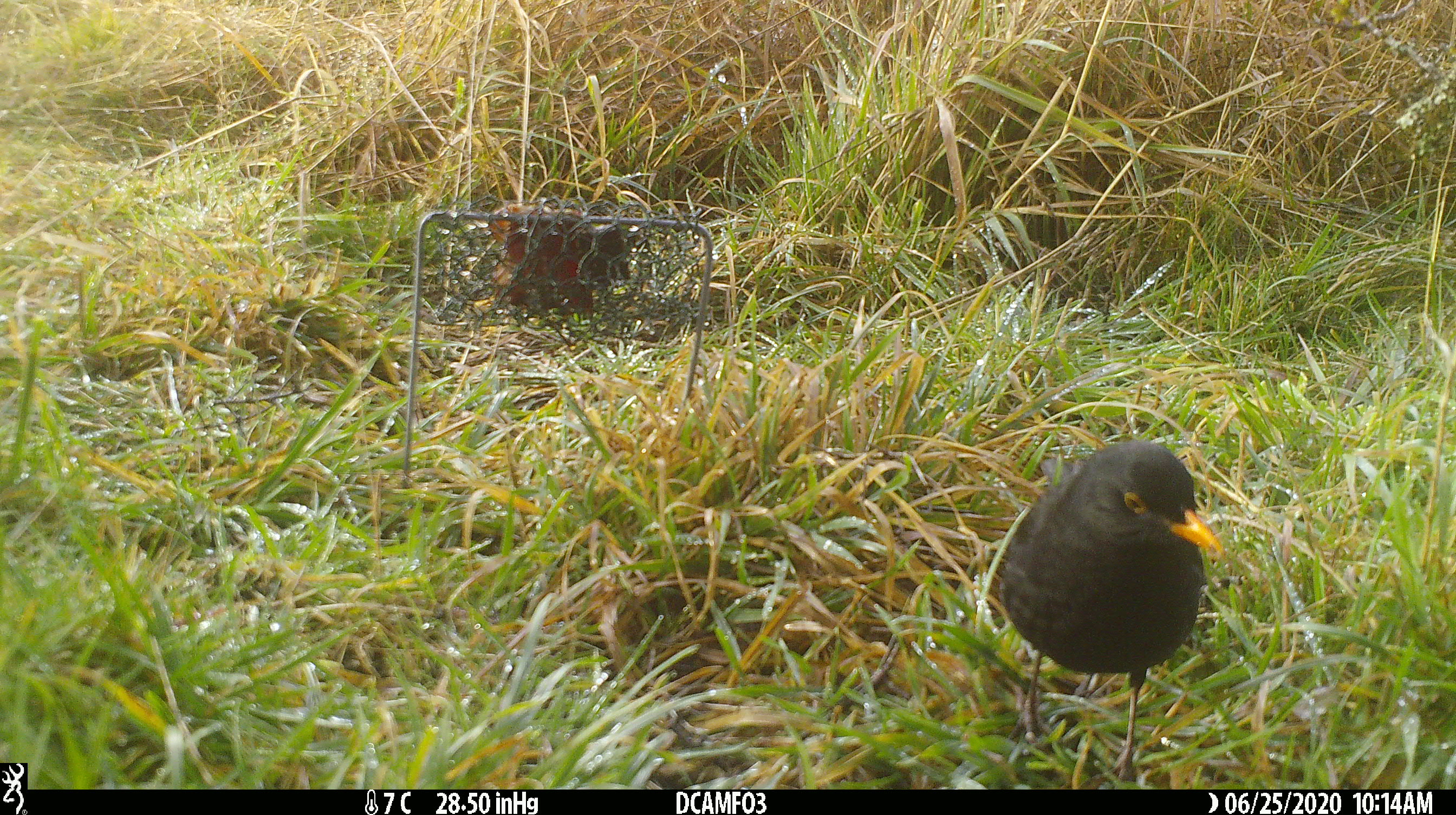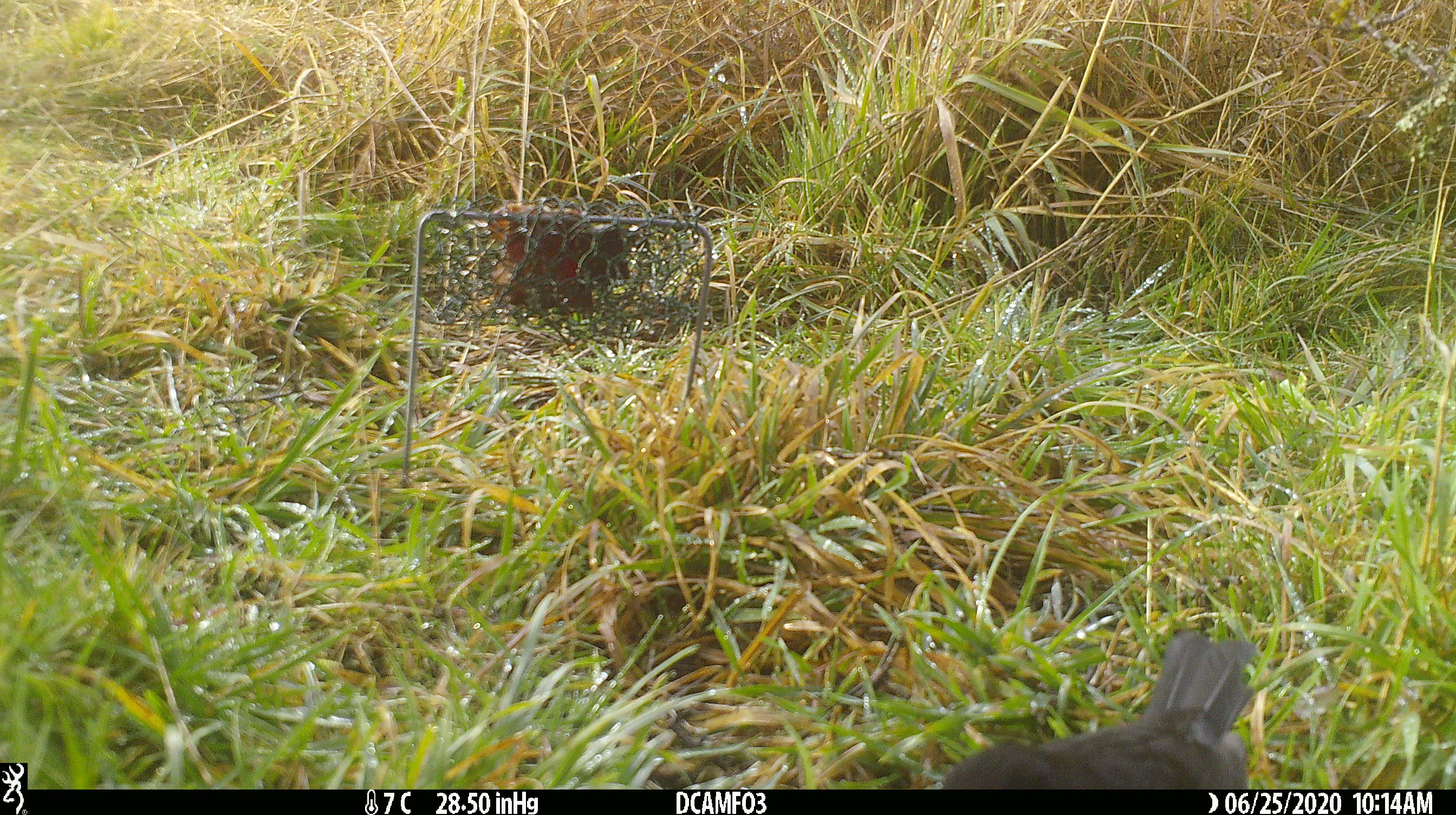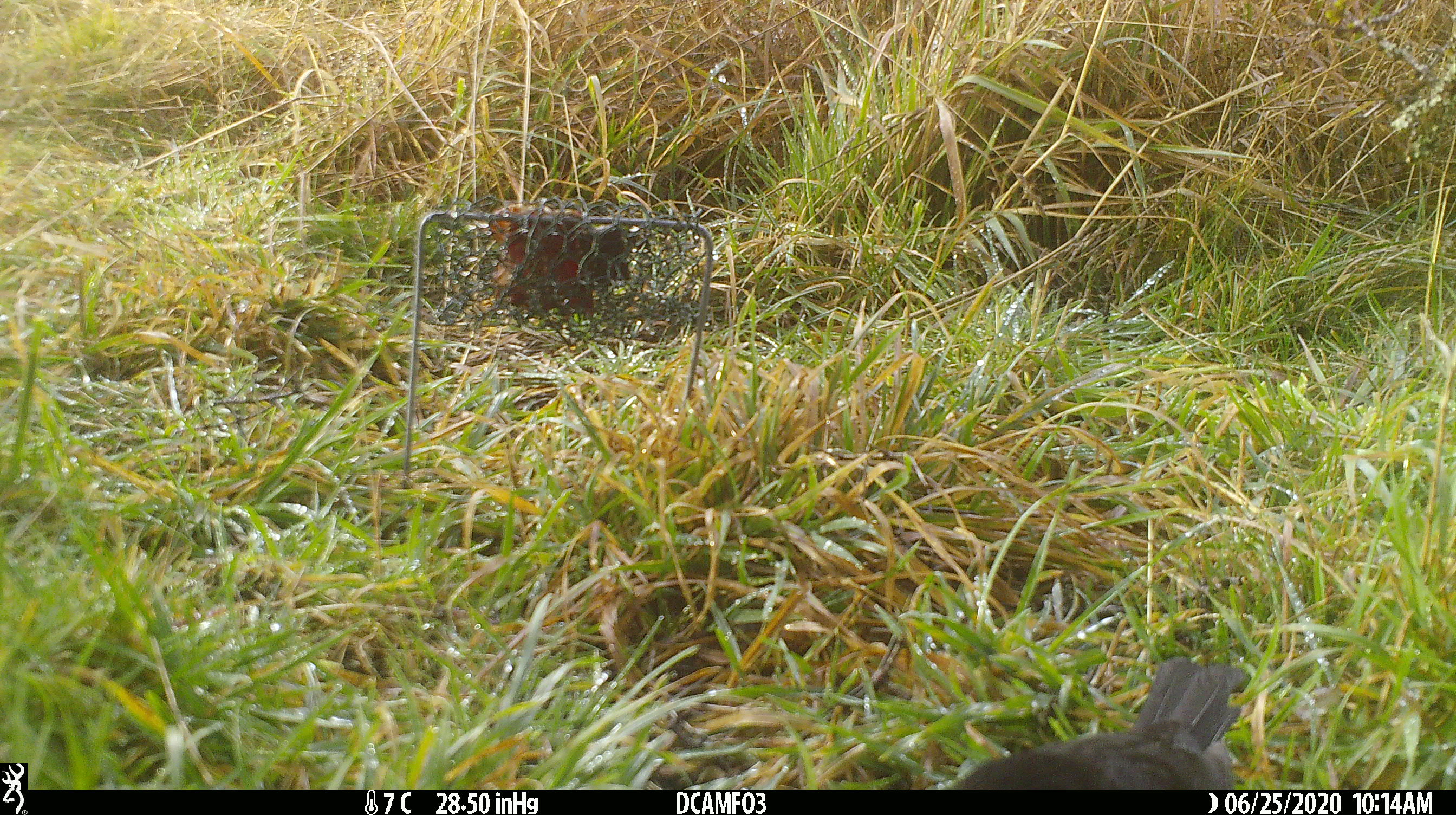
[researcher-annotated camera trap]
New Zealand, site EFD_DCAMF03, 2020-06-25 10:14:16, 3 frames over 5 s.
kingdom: Animalia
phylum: Chordata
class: Aves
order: Passeriformes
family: Turdidae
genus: Turdus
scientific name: Turdus merula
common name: eurasian blackbird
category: blackbird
Blackbird (eurasian blackbird) (Turdus merula).